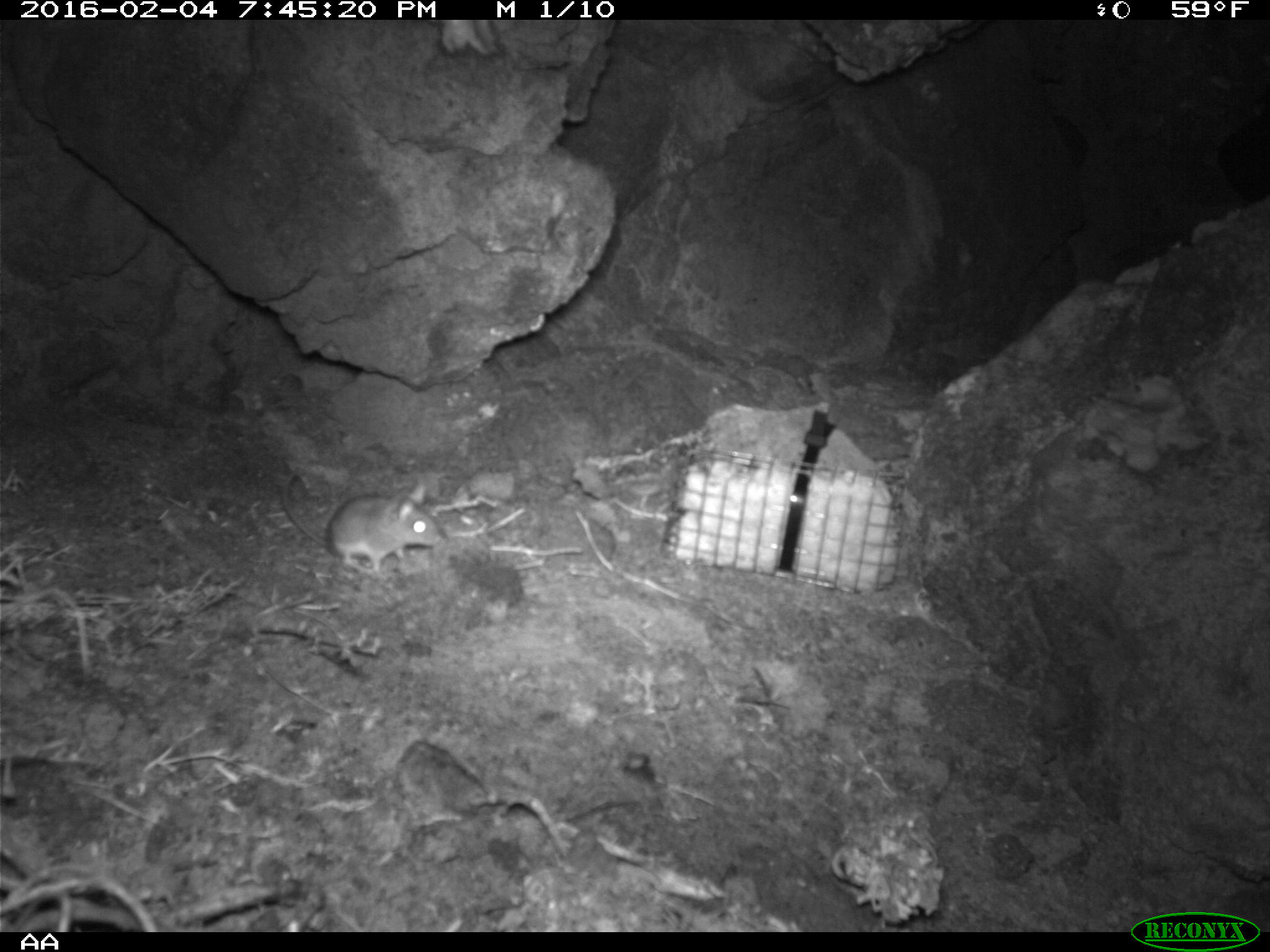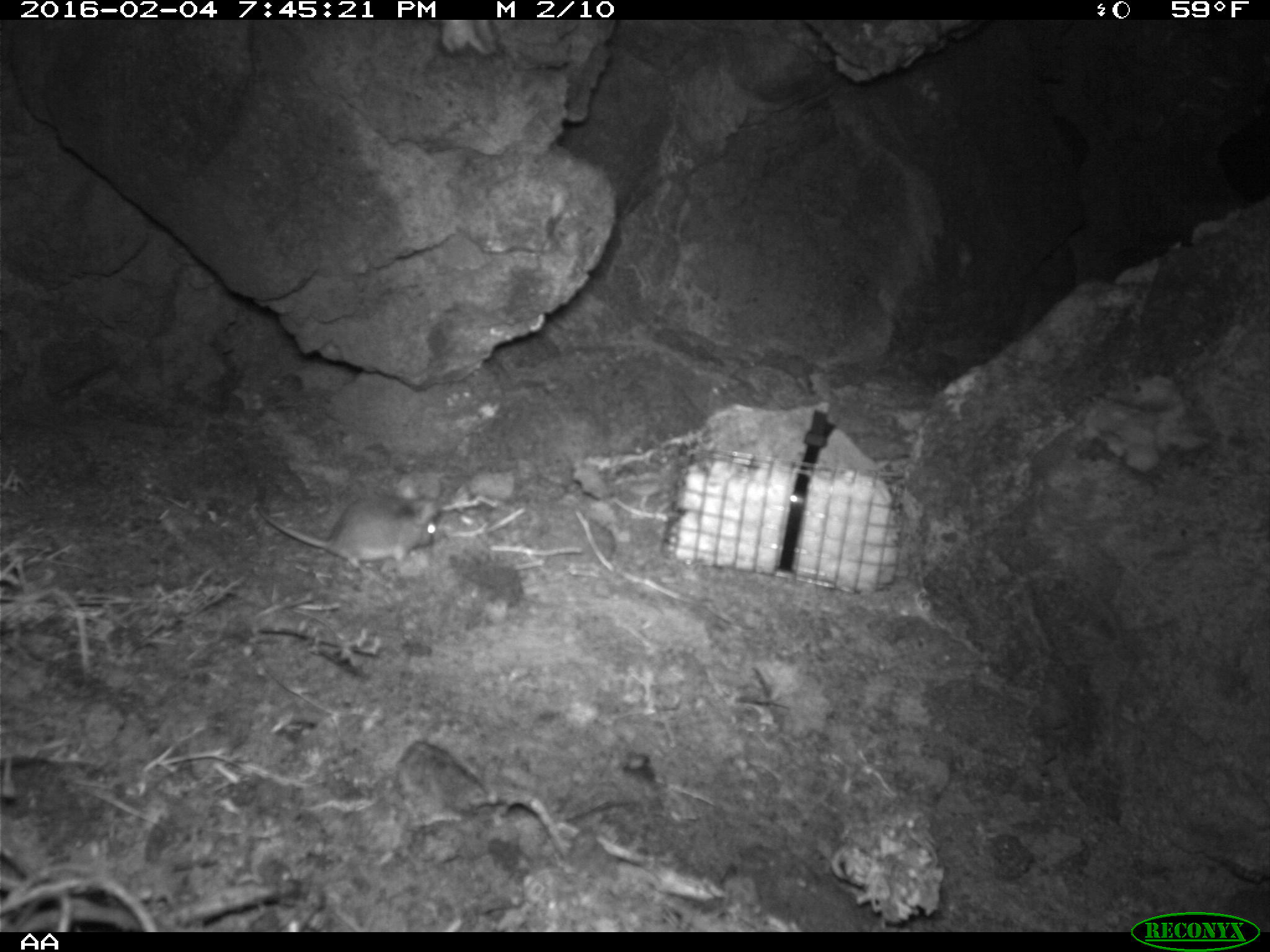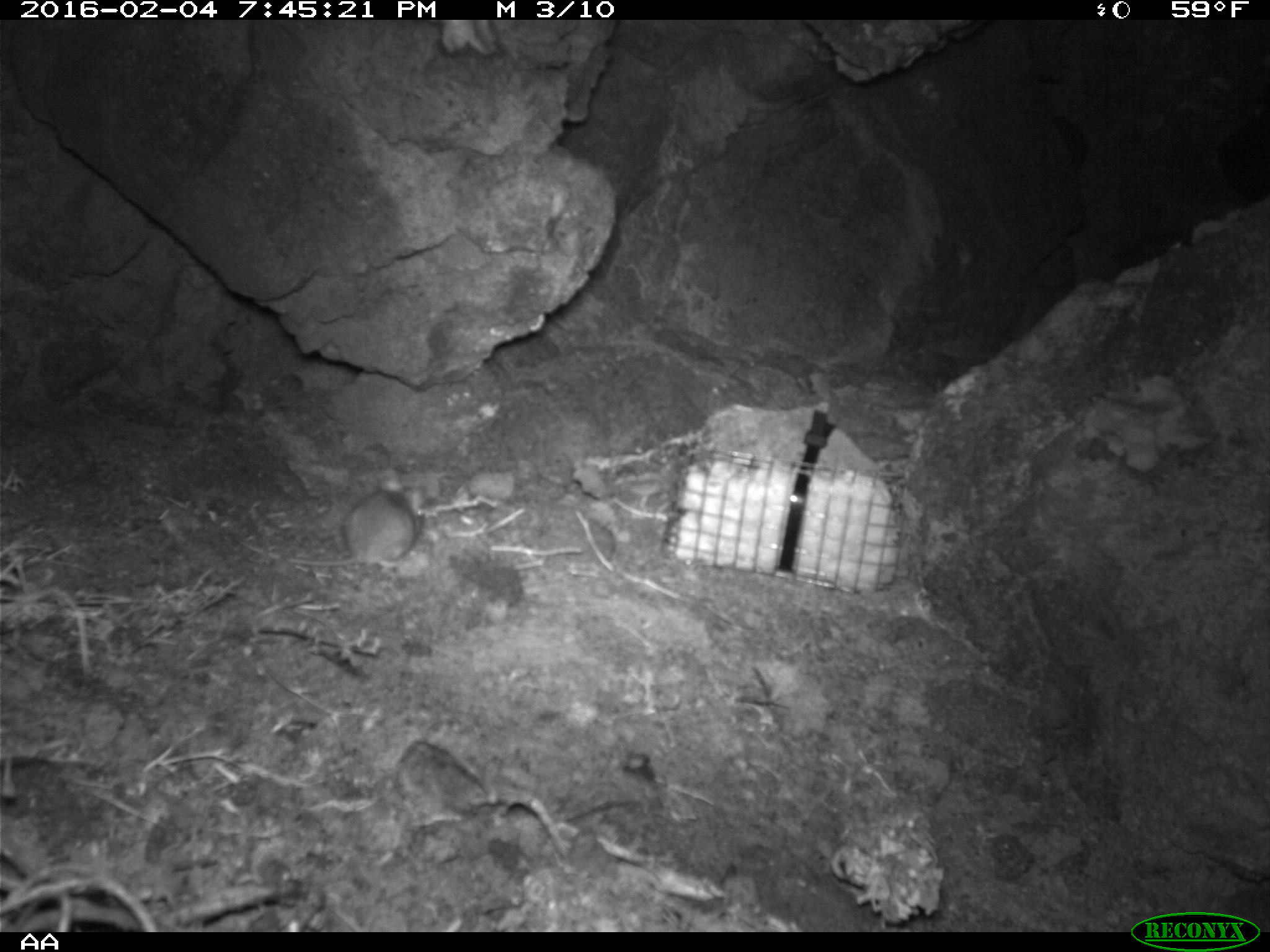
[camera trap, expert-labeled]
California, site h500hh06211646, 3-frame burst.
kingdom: Animalia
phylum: Chordata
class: Mammalia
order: Rodentia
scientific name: Rodentia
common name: rodent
Rodent (Rodentia).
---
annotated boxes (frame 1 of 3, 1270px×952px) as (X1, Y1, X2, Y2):
rodent: (282, 470, 442, 575)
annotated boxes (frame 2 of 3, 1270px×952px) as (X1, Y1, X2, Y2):
rodent: (259, 475, 440, 570)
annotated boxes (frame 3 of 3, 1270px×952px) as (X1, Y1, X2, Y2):
rodent: (233, 477, 425, 568)